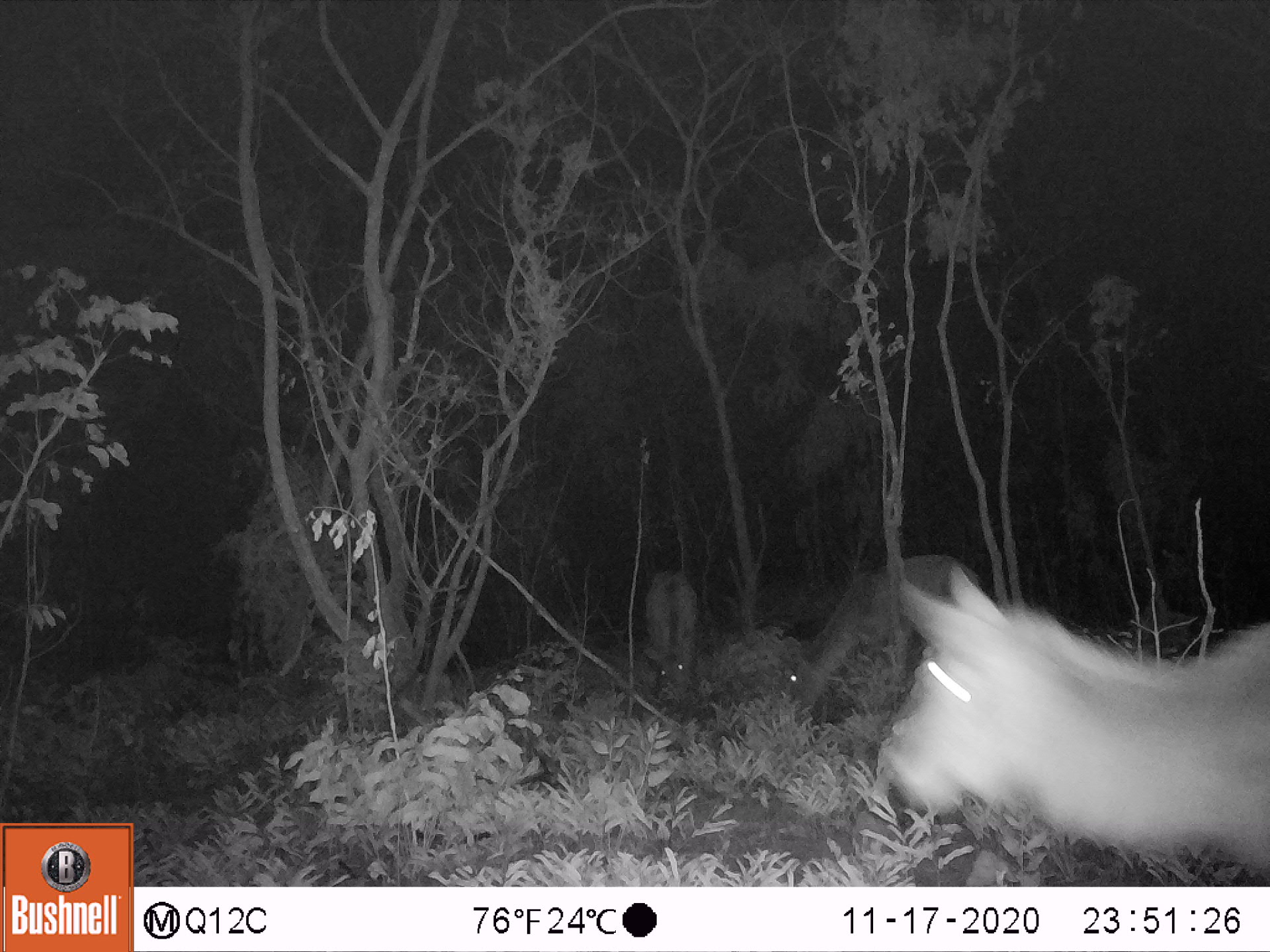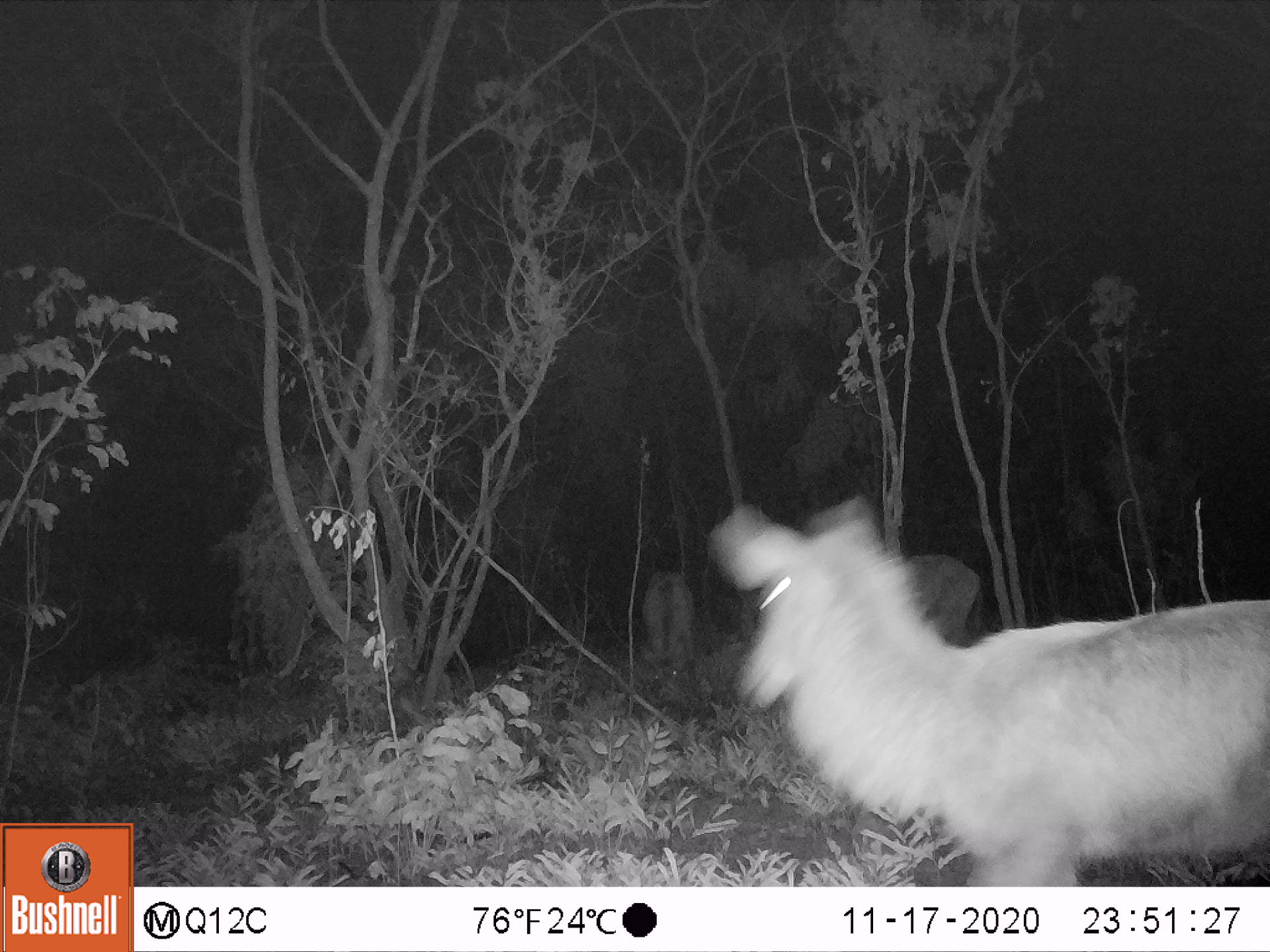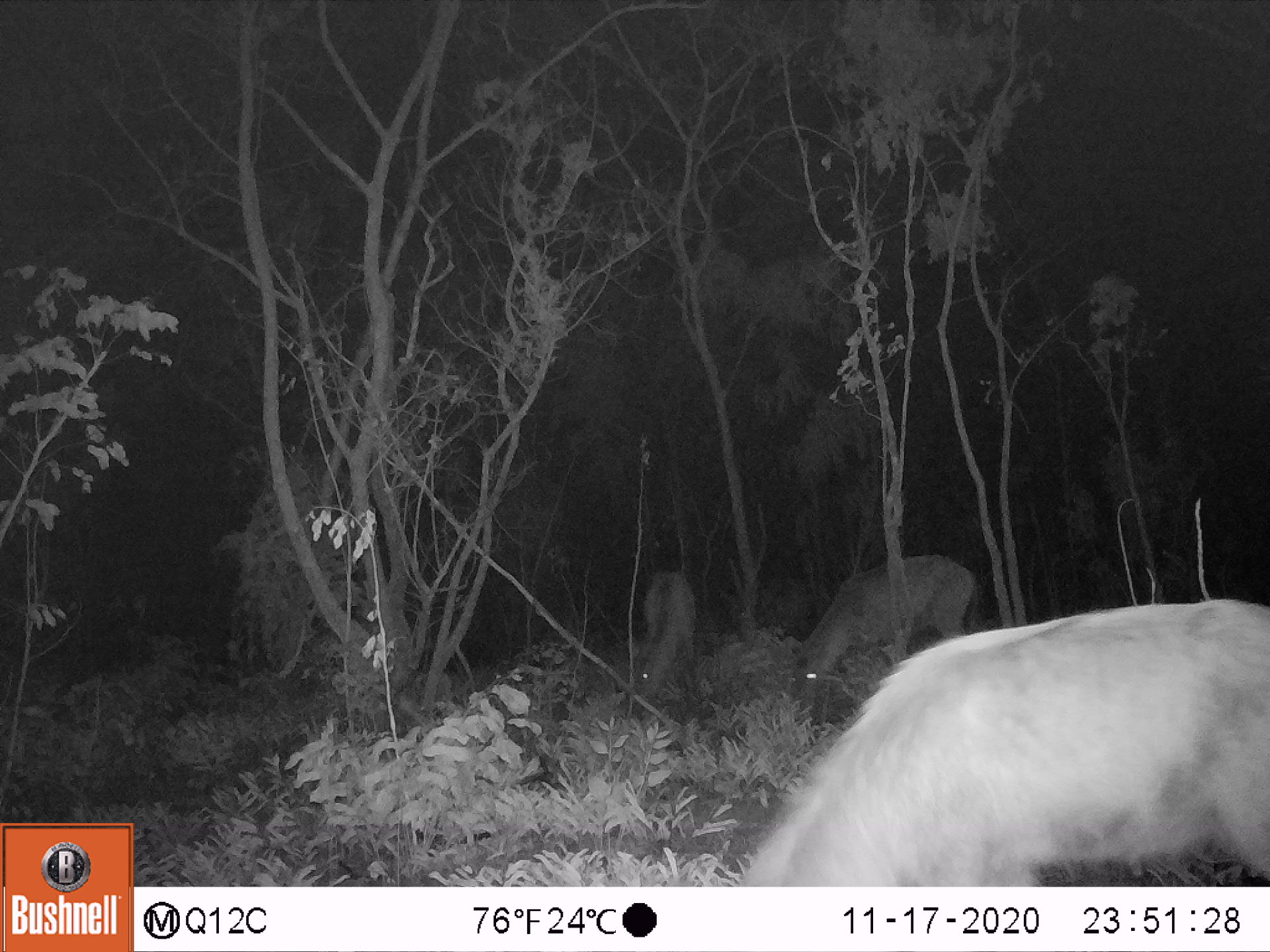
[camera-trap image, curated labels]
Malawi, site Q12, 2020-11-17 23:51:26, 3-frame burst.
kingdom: Animalia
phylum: Chordata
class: Mammalia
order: Artiodactyla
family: Bovidae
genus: Kobus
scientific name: Kobus ellipsiprymnus ellipsiprymnus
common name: common waterbuck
Common waterbuck (Kobus ellipsiprymnus ellipsiprymnus), count 3.